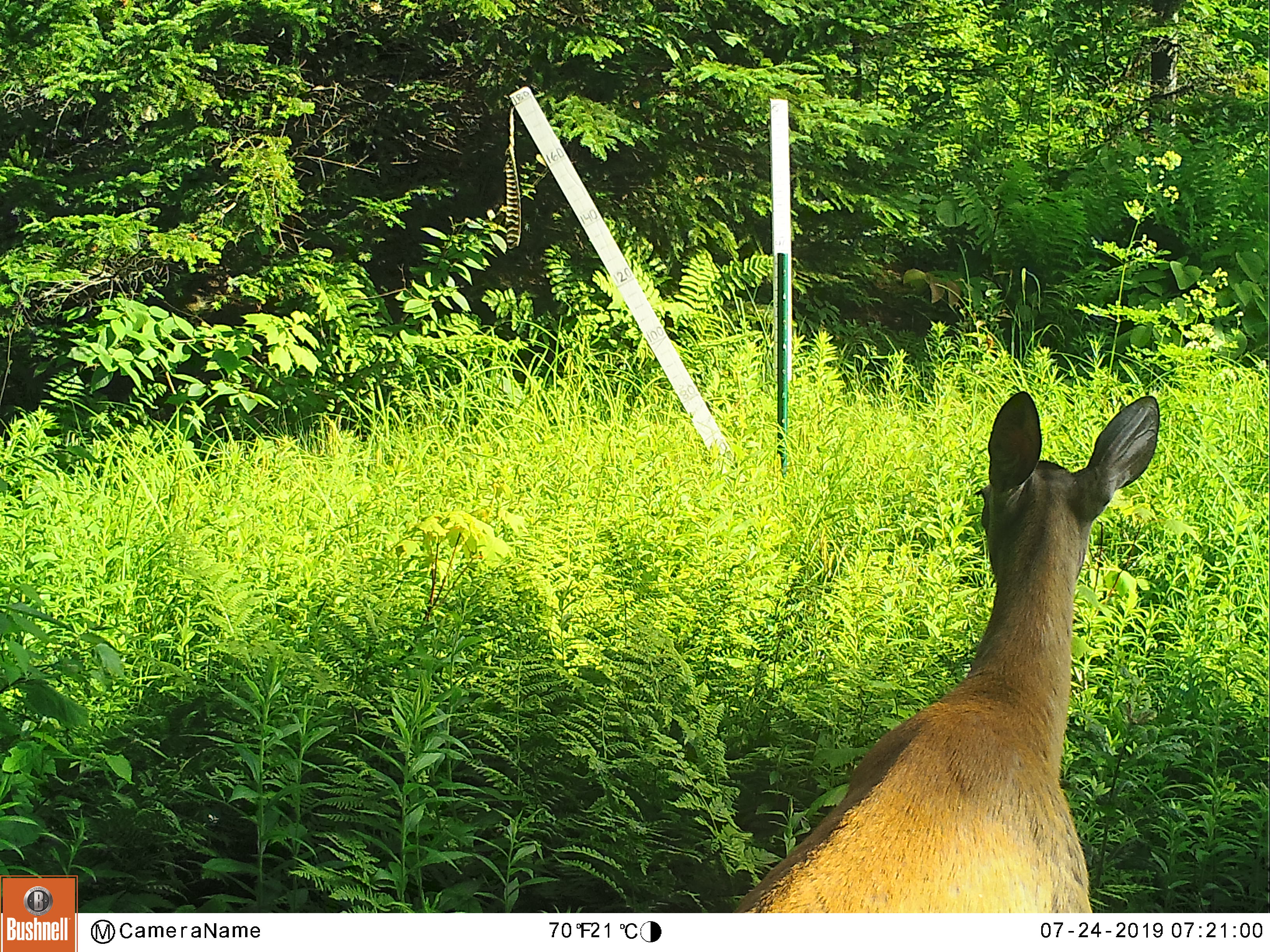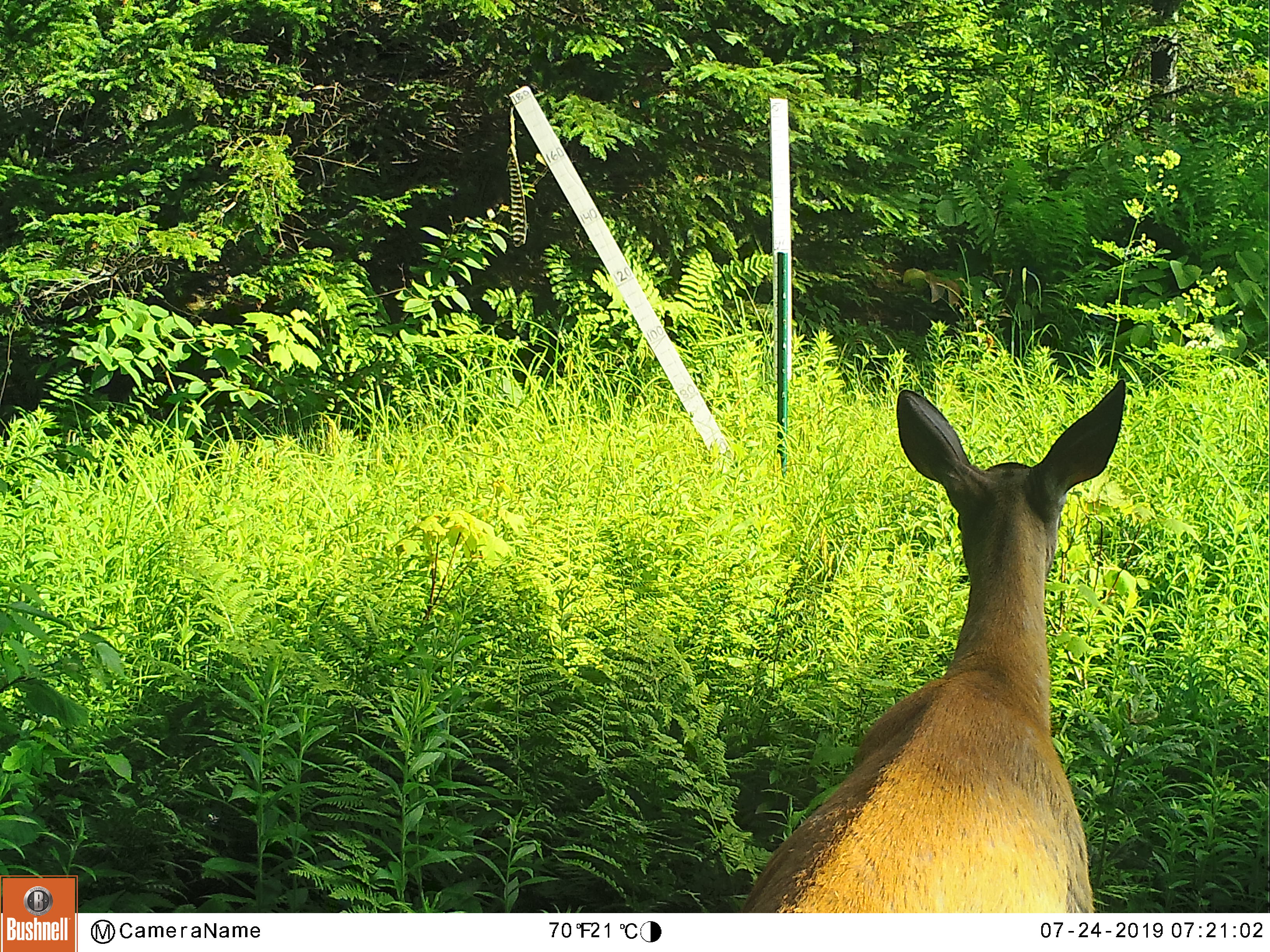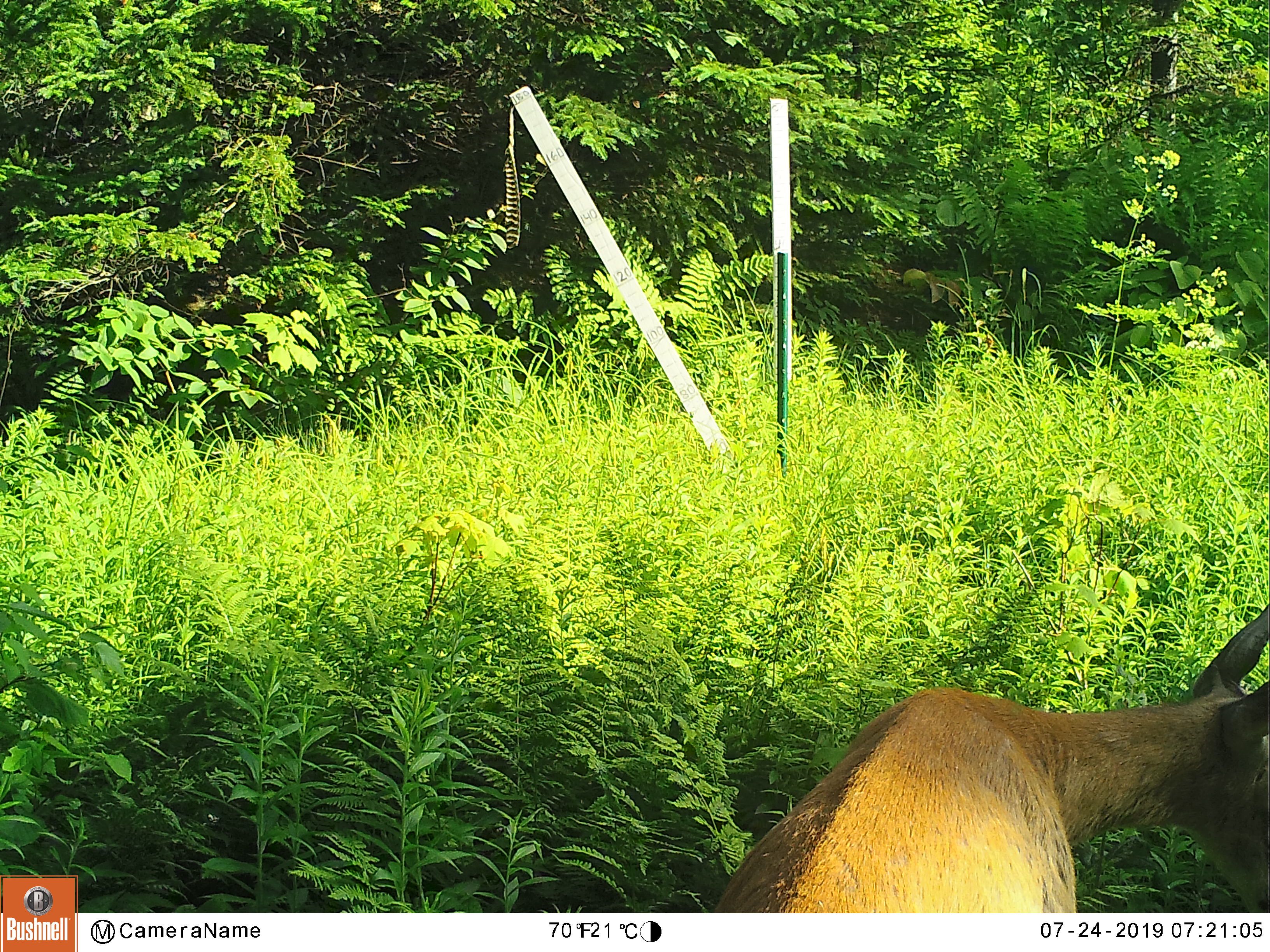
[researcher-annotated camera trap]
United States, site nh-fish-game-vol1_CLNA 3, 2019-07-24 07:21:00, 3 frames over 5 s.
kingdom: Animalia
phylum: Chordata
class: Mammalia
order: Artiodactyla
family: Cervidae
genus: Odocoileus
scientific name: Odocoileus virginianus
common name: white-tailed deer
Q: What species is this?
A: White-tailed deer (Odocoileus virginianus).